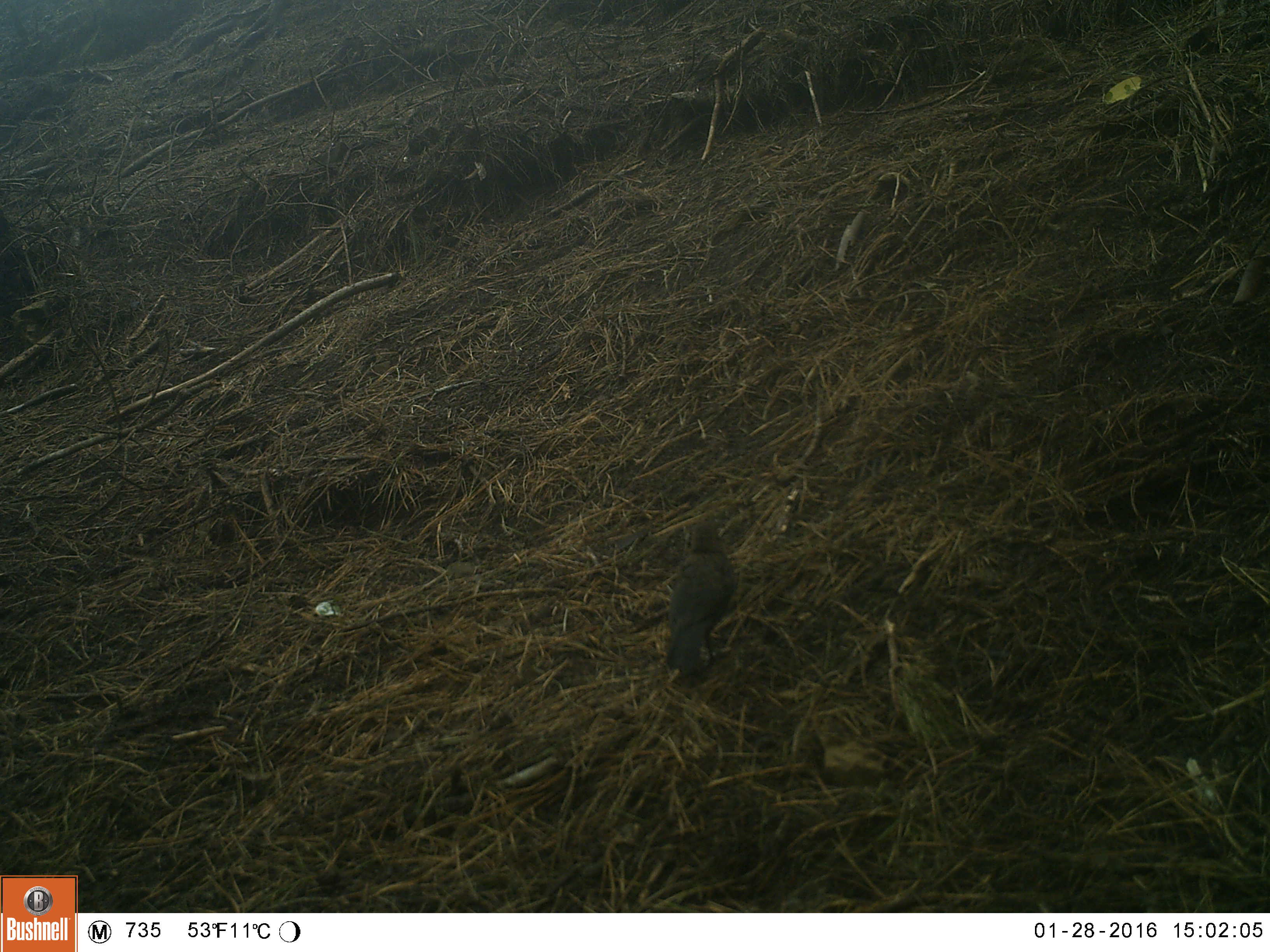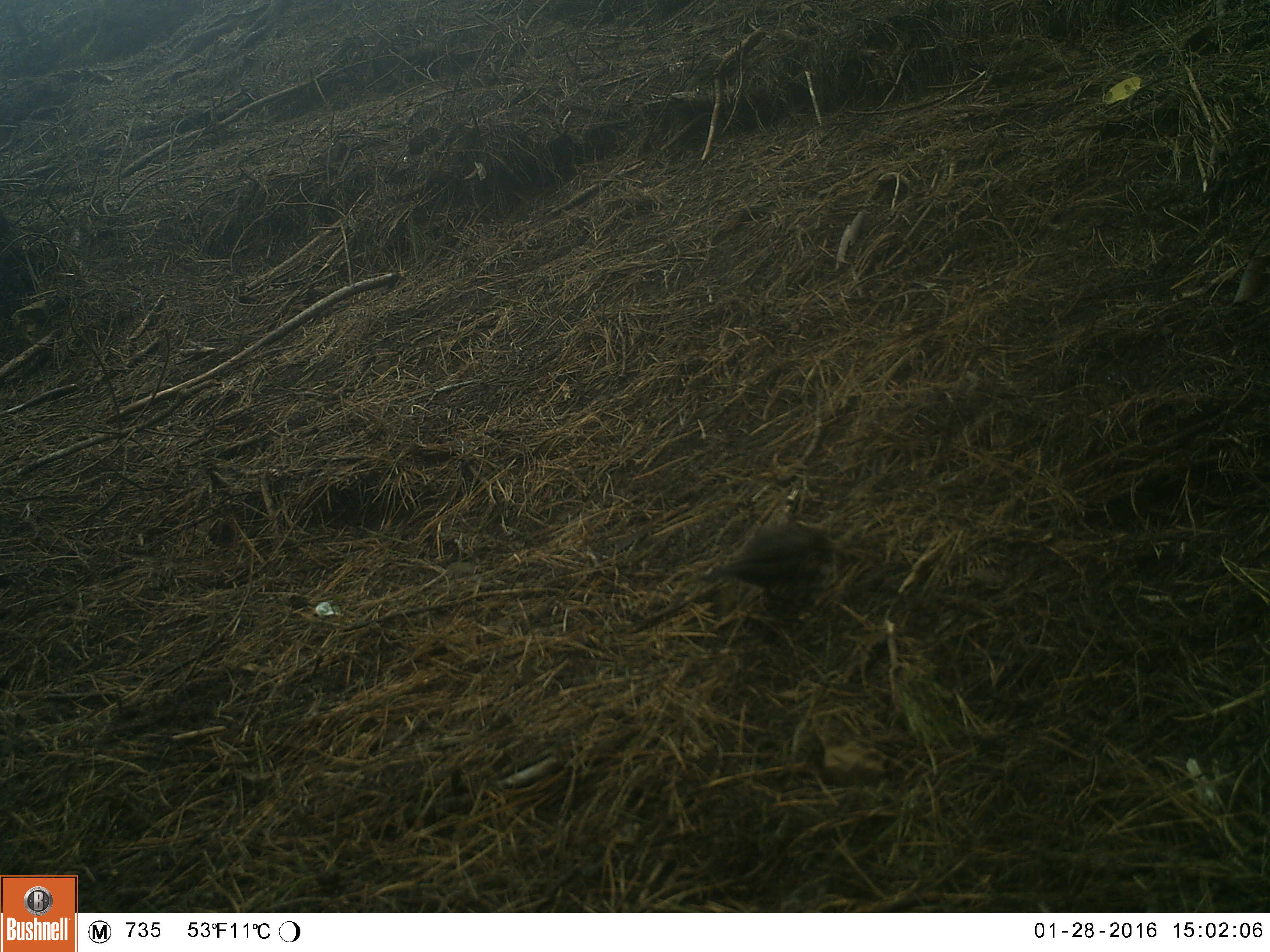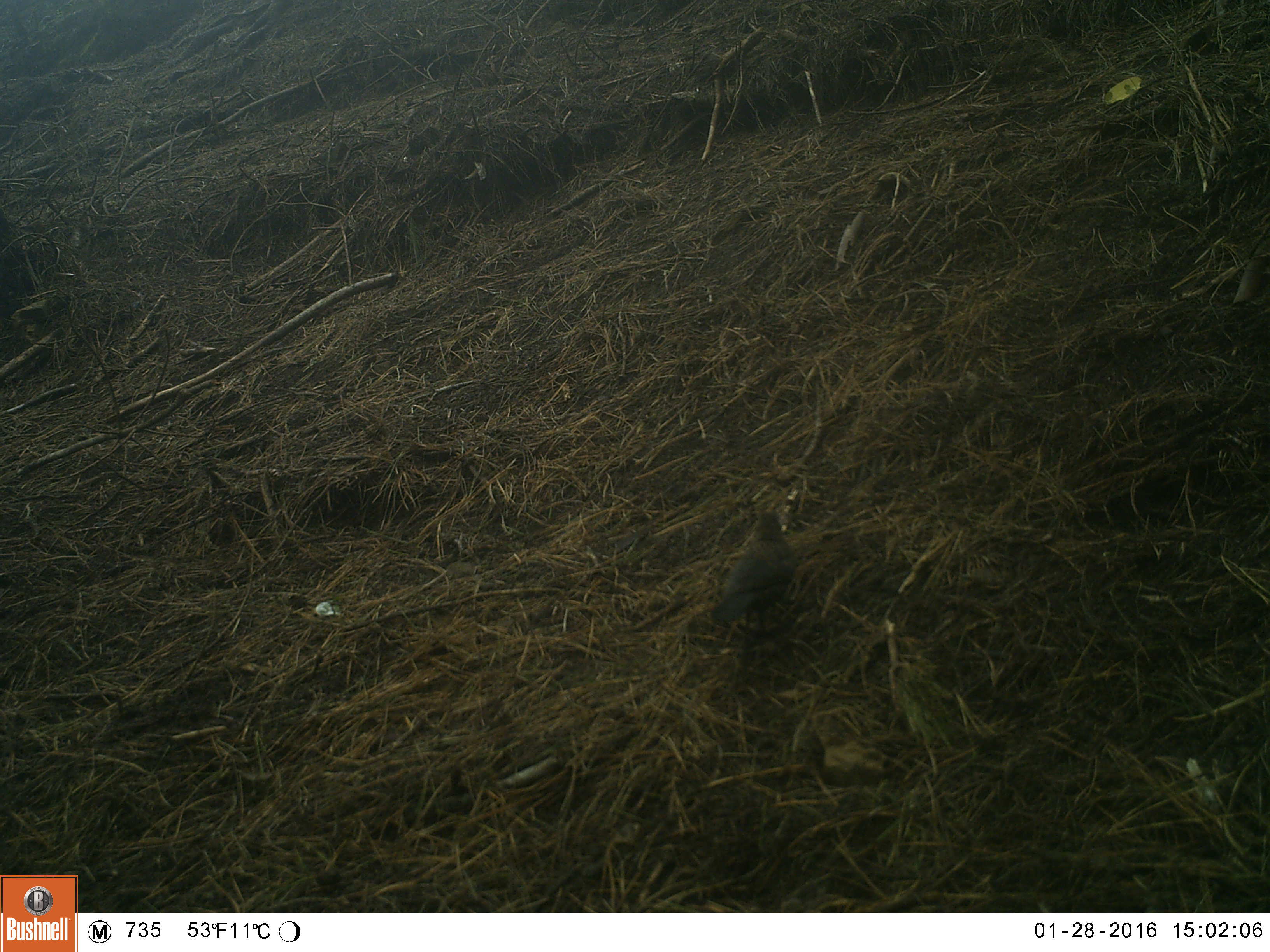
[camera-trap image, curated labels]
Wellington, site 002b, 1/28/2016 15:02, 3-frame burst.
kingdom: Animalia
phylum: Chordata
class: Aves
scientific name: Aves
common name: bird